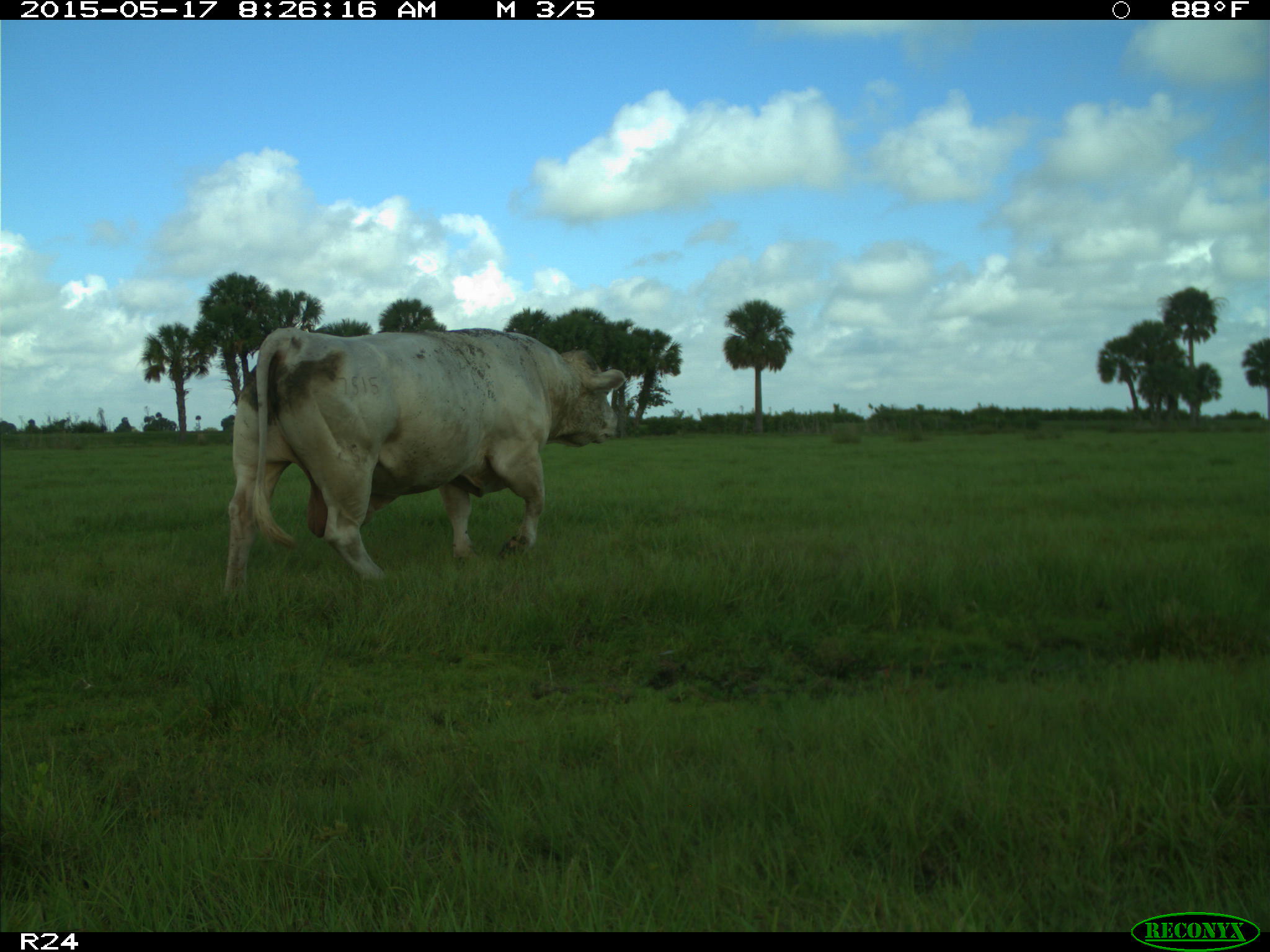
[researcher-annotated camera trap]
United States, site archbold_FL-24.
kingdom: Animalia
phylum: Chordata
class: Mammalia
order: Artiodactyla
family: Bovidae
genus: Bos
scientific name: Bos taurus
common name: domestic cow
Bos taurus (domestic cow).